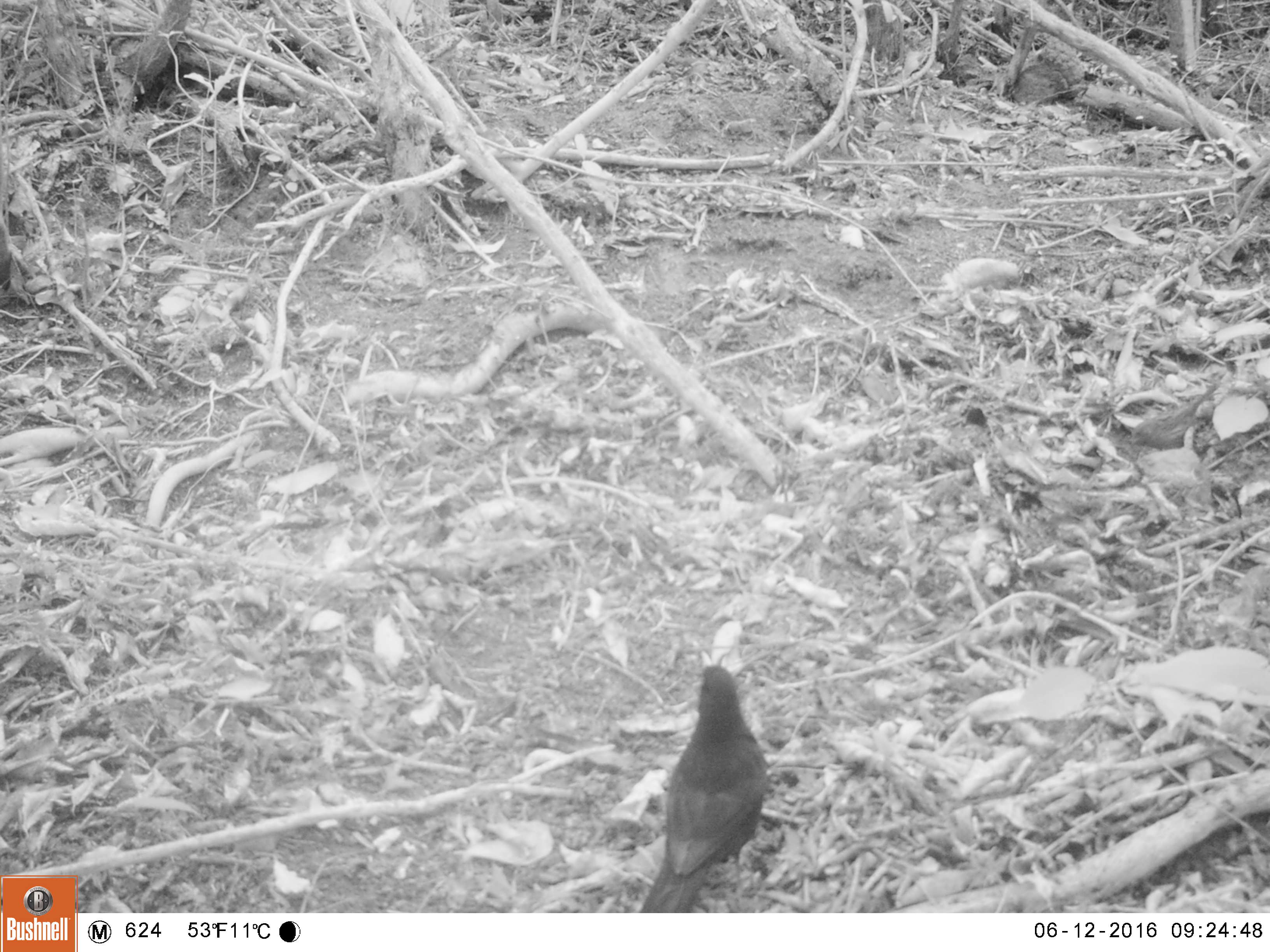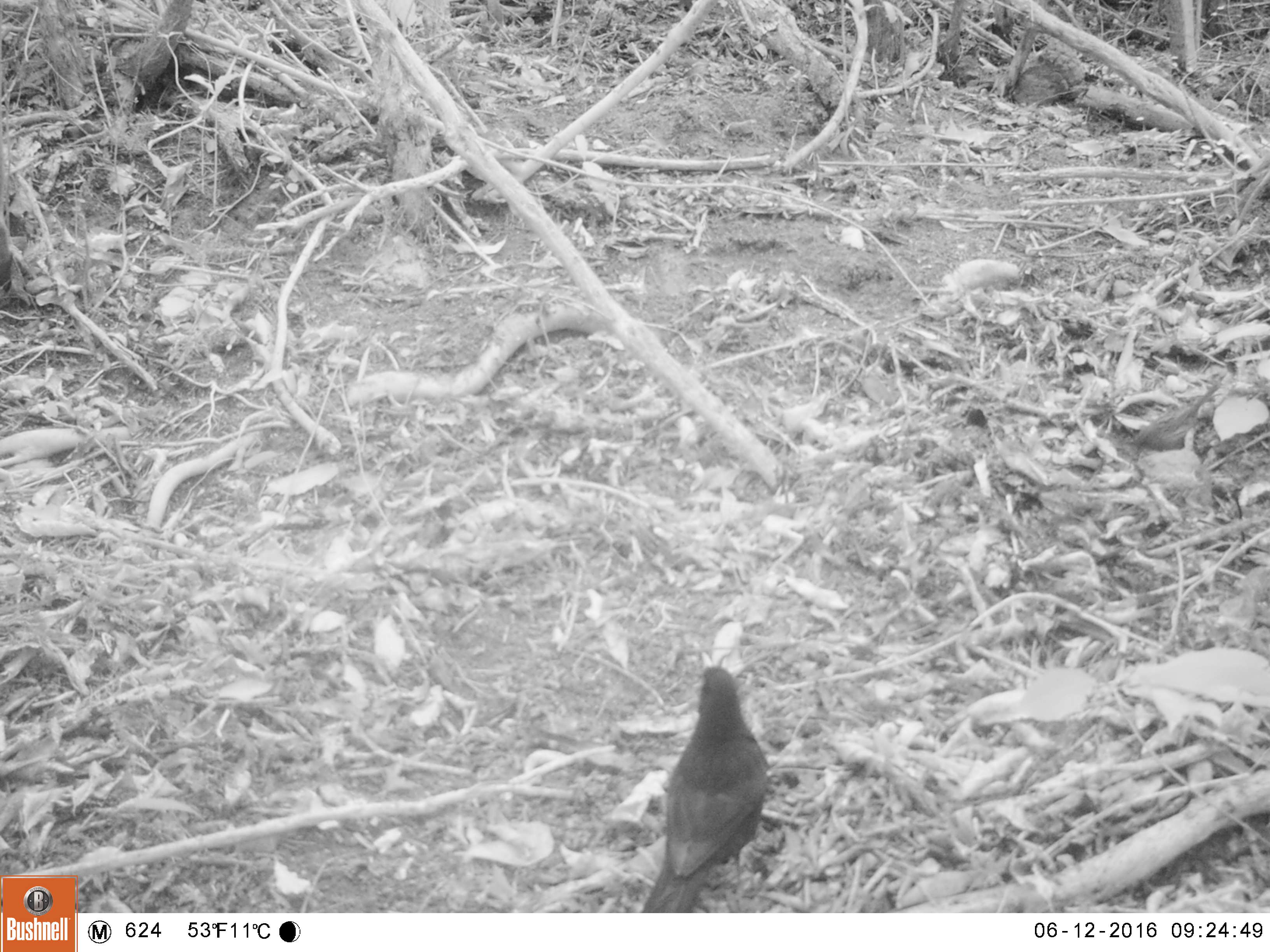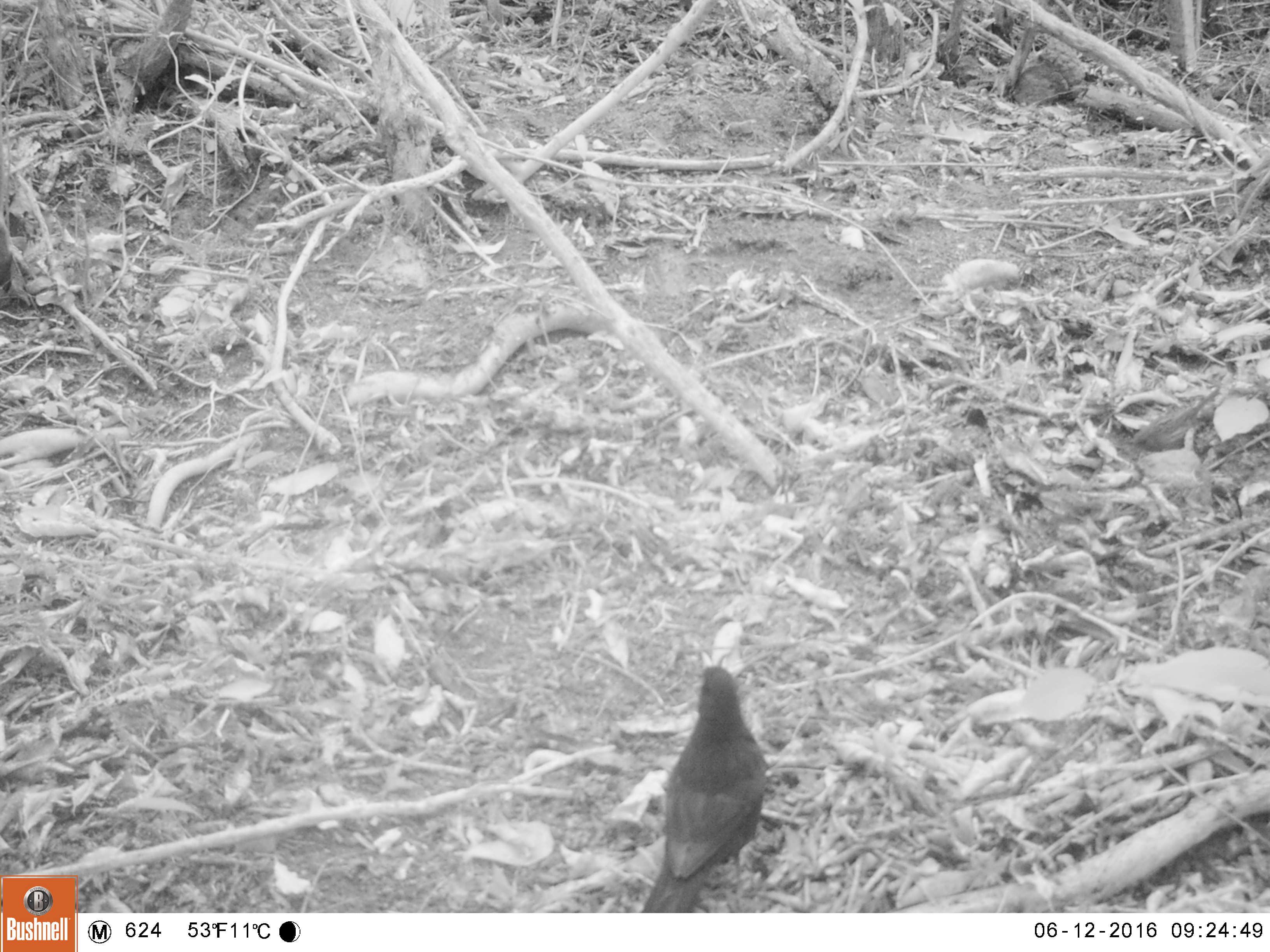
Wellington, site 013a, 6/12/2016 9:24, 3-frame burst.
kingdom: Animalia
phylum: Chordata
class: Aves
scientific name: Aves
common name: bird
Bird (Aves).